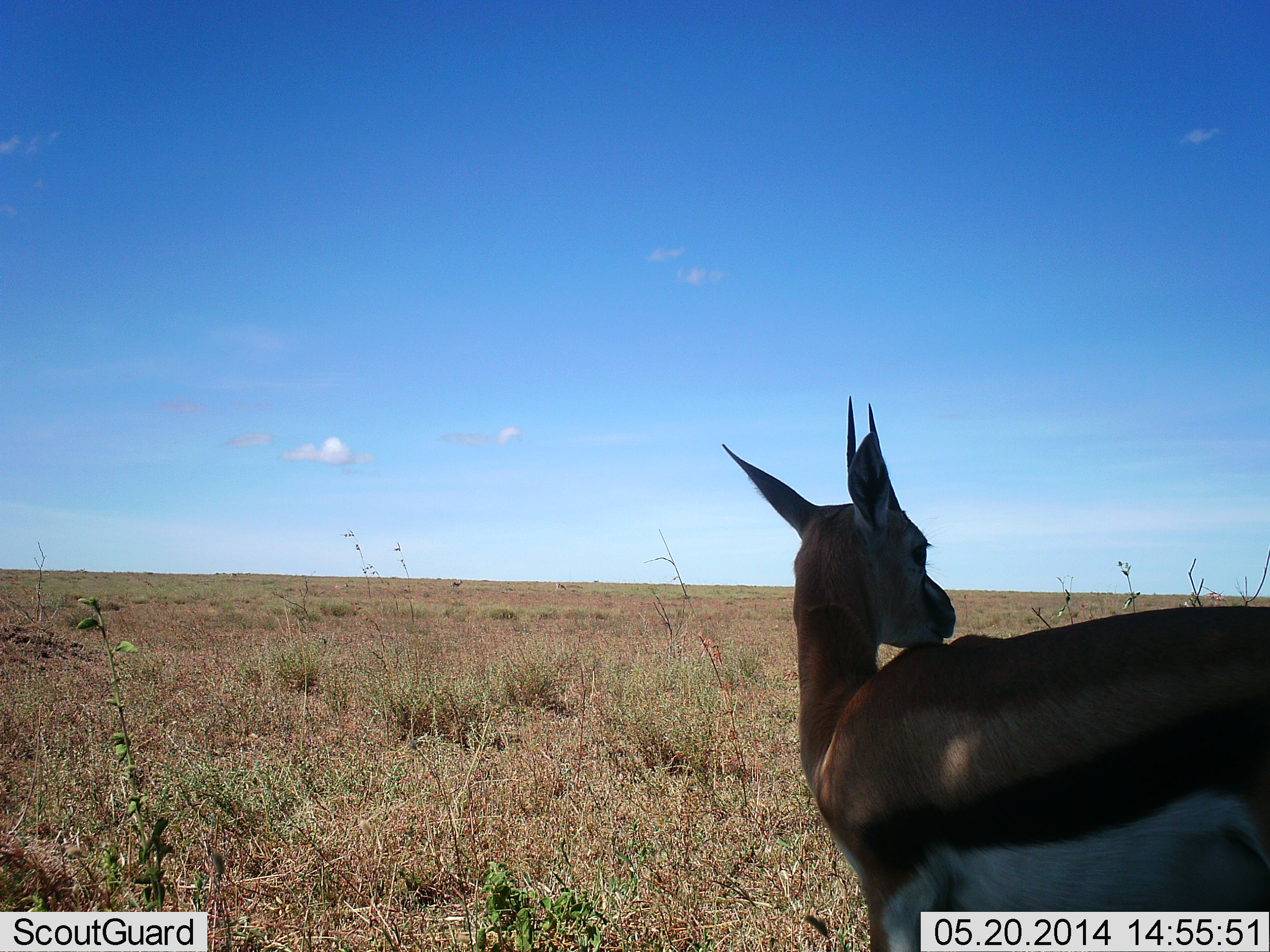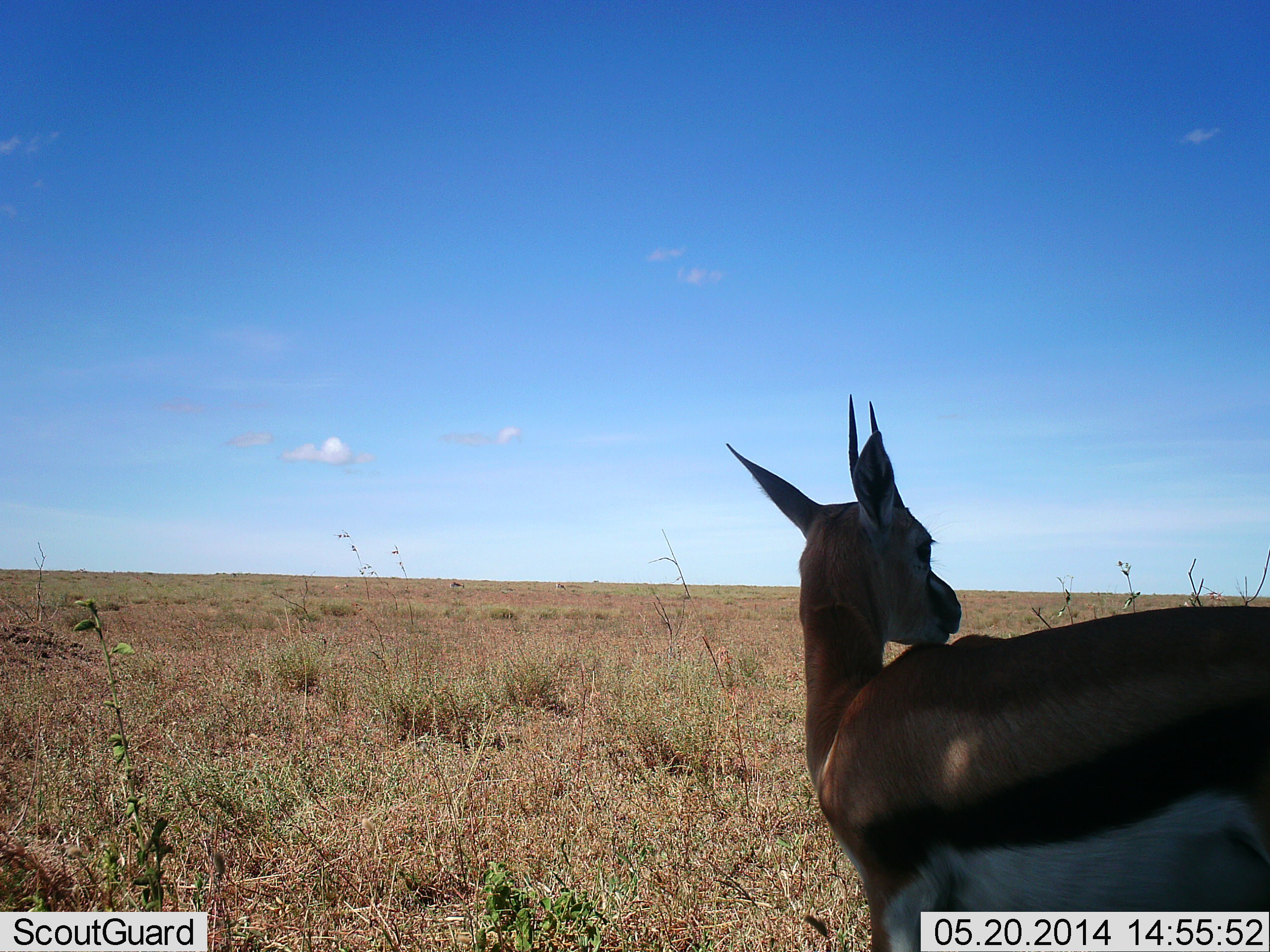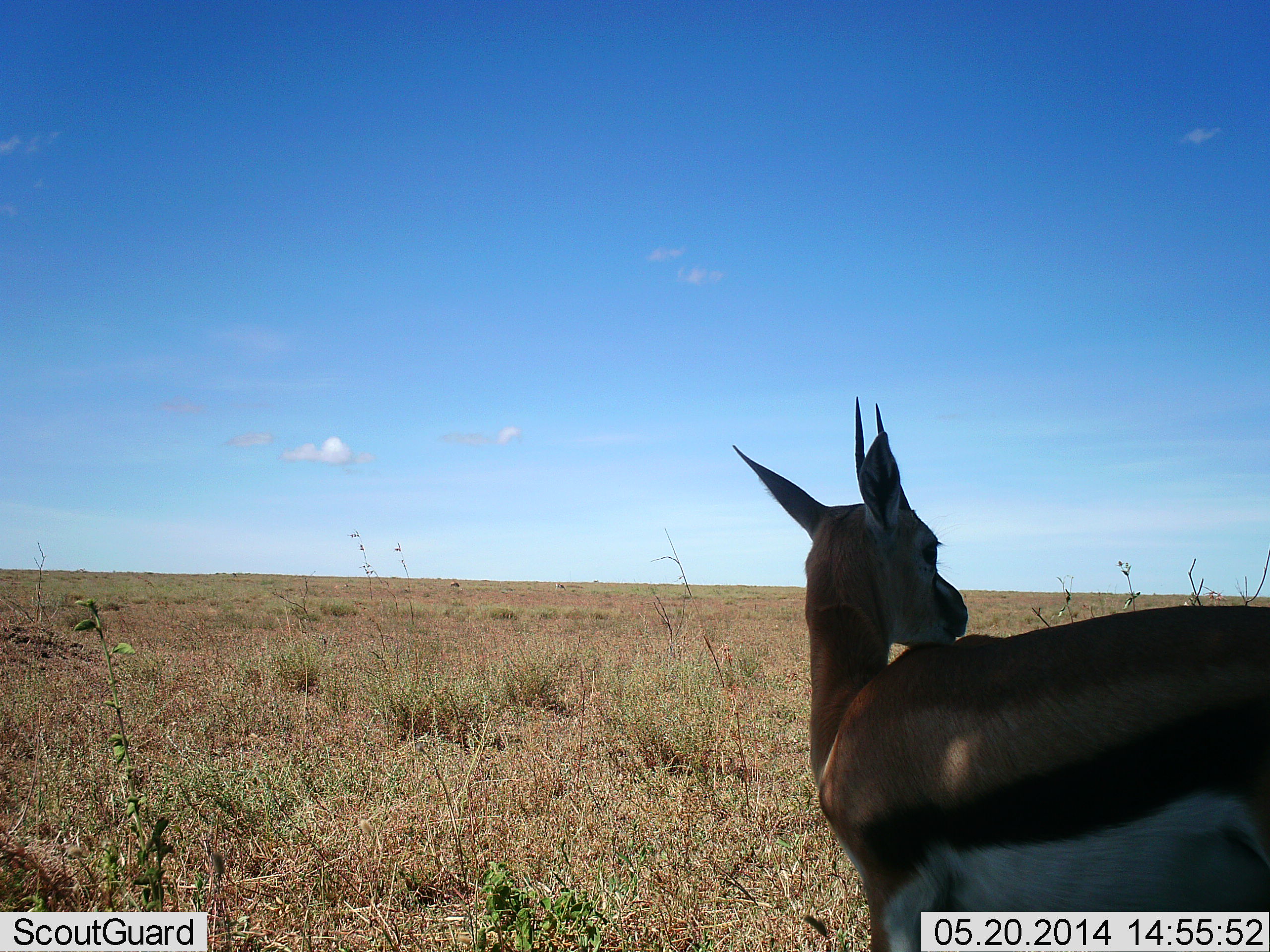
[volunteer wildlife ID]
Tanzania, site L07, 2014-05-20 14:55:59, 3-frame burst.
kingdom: Animalia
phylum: Chordata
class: Mammalia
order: Artiodactyla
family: Bovidae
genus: Eudorcas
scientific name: Eudorcas thomsonii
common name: thomson's gazelle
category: gazellethomsons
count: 1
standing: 100%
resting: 0%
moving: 0%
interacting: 0%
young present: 0%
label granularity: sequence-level